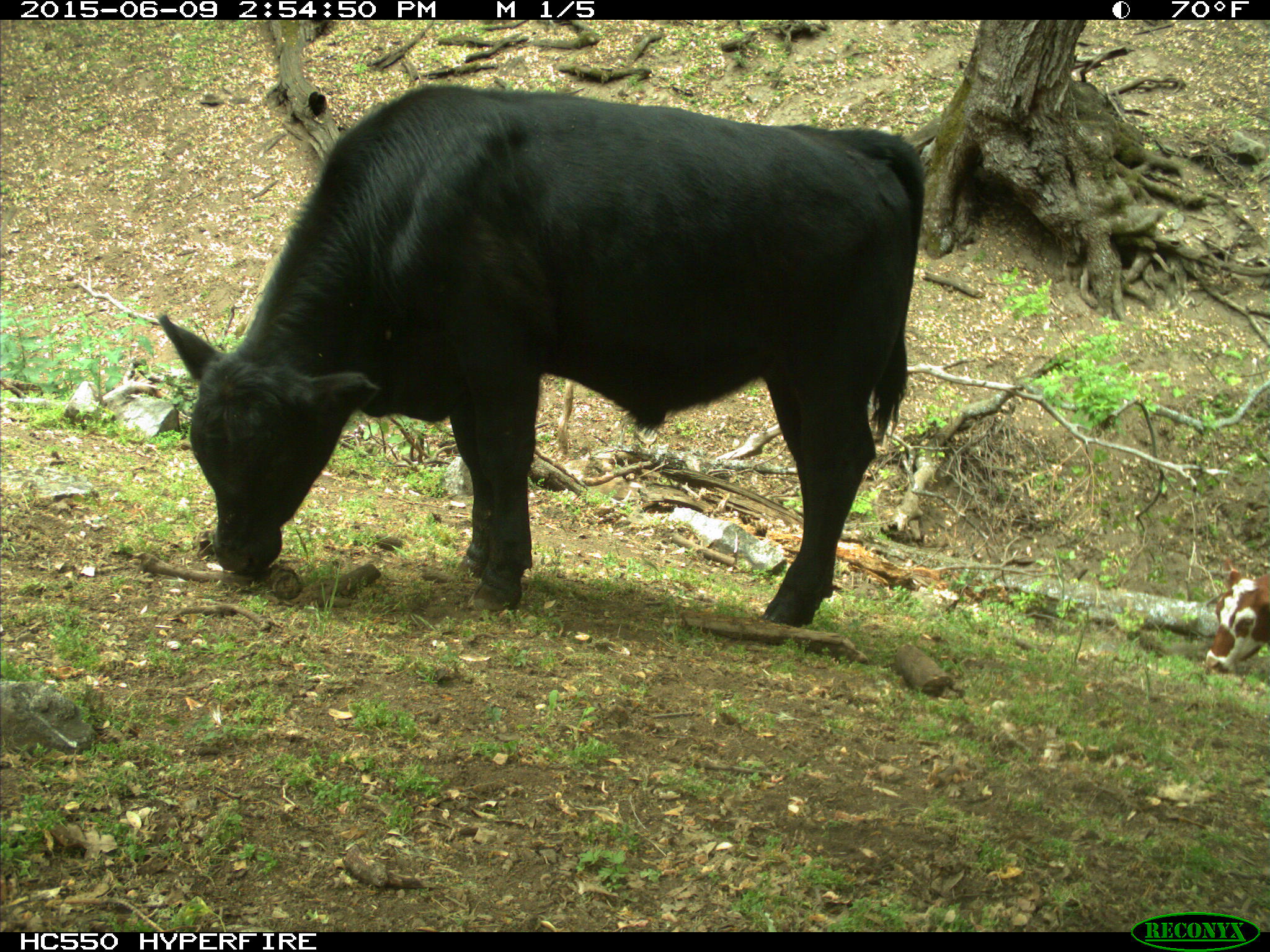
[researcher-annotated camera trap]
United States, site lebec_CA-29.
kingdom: Animalia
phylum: Chordata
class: Mammalia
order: Artiodactyla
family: Bovidae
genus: Bos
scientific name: Bos taurus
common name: domestic cow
Bos taurus (domestic cow).